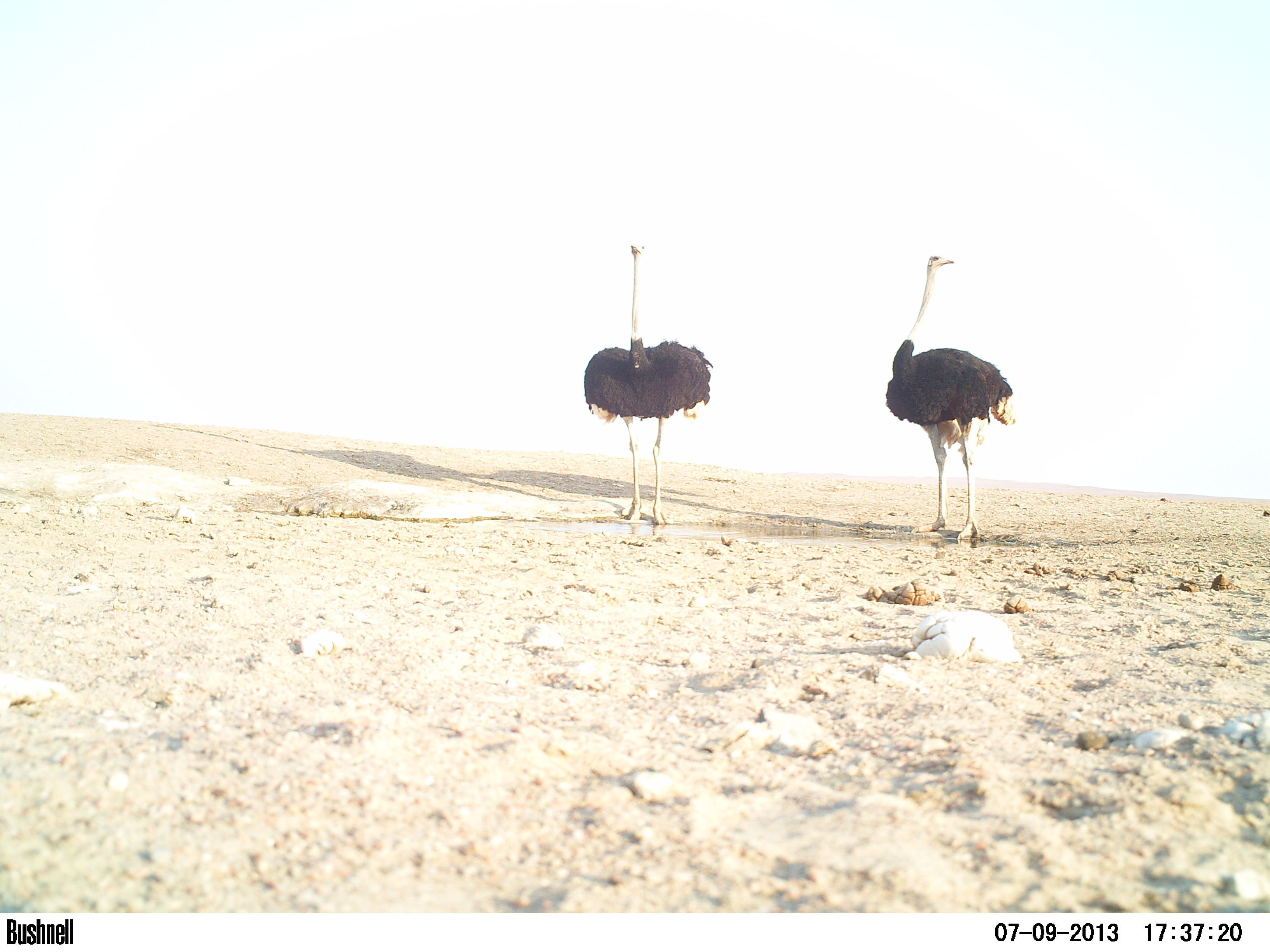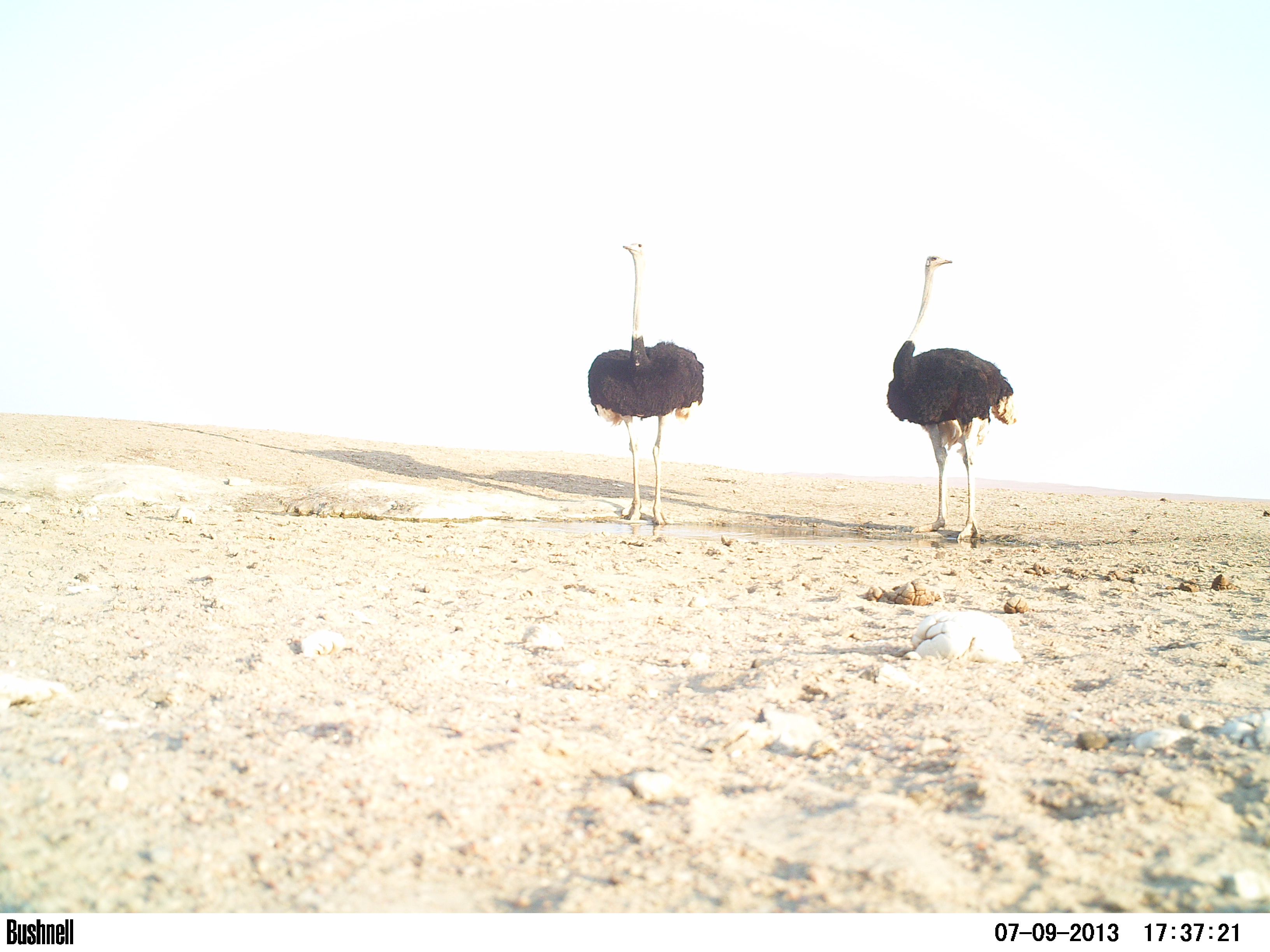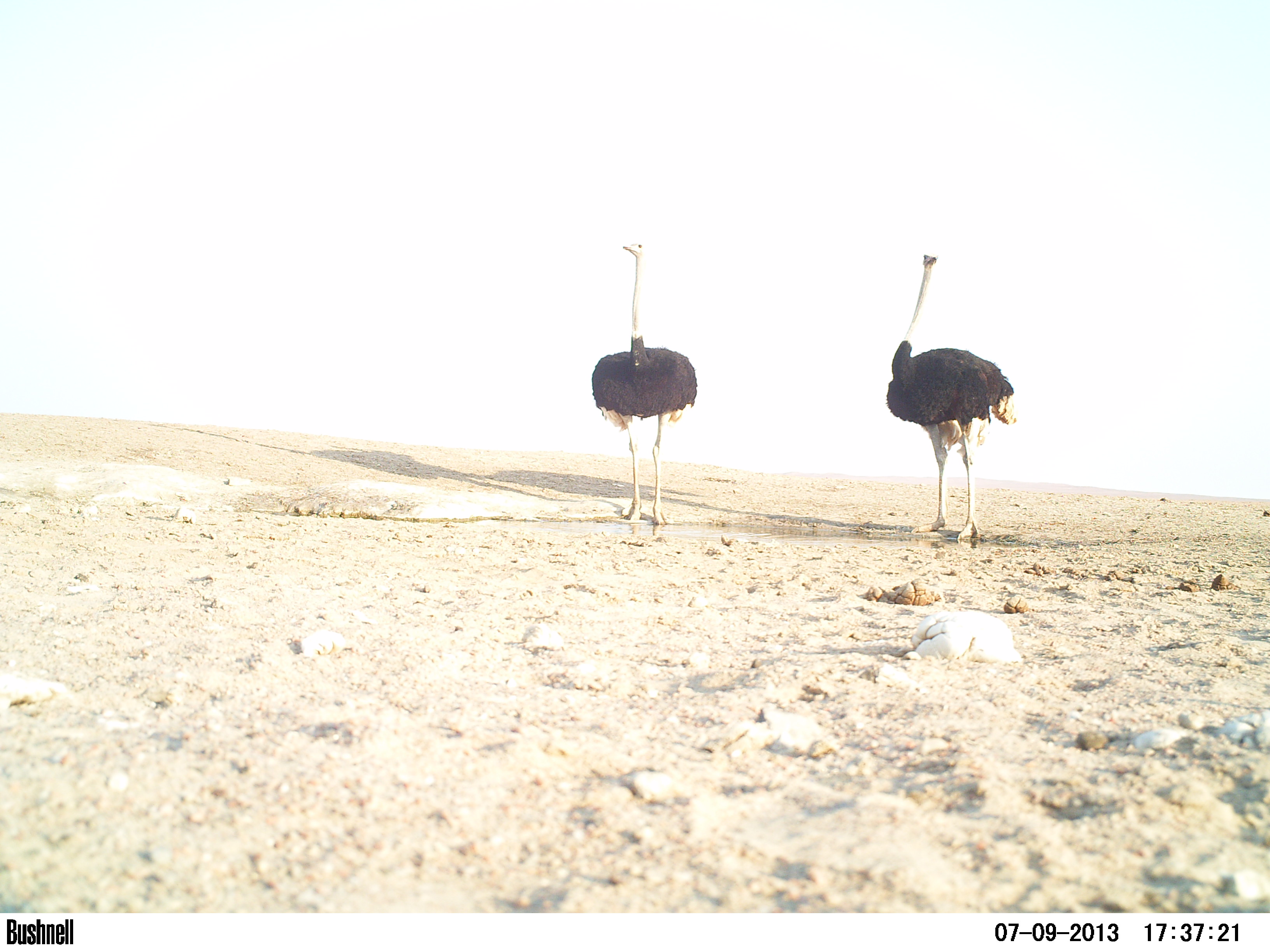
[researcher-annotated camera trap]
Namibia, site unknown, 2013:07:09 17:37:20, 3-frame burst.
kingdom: Animalia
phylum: Chordata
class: Aves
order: Struthioniformes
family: Struthionidae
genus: Struthio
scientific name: Struthio camelus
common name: common ostrich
Struthio camelus (common ostrich).